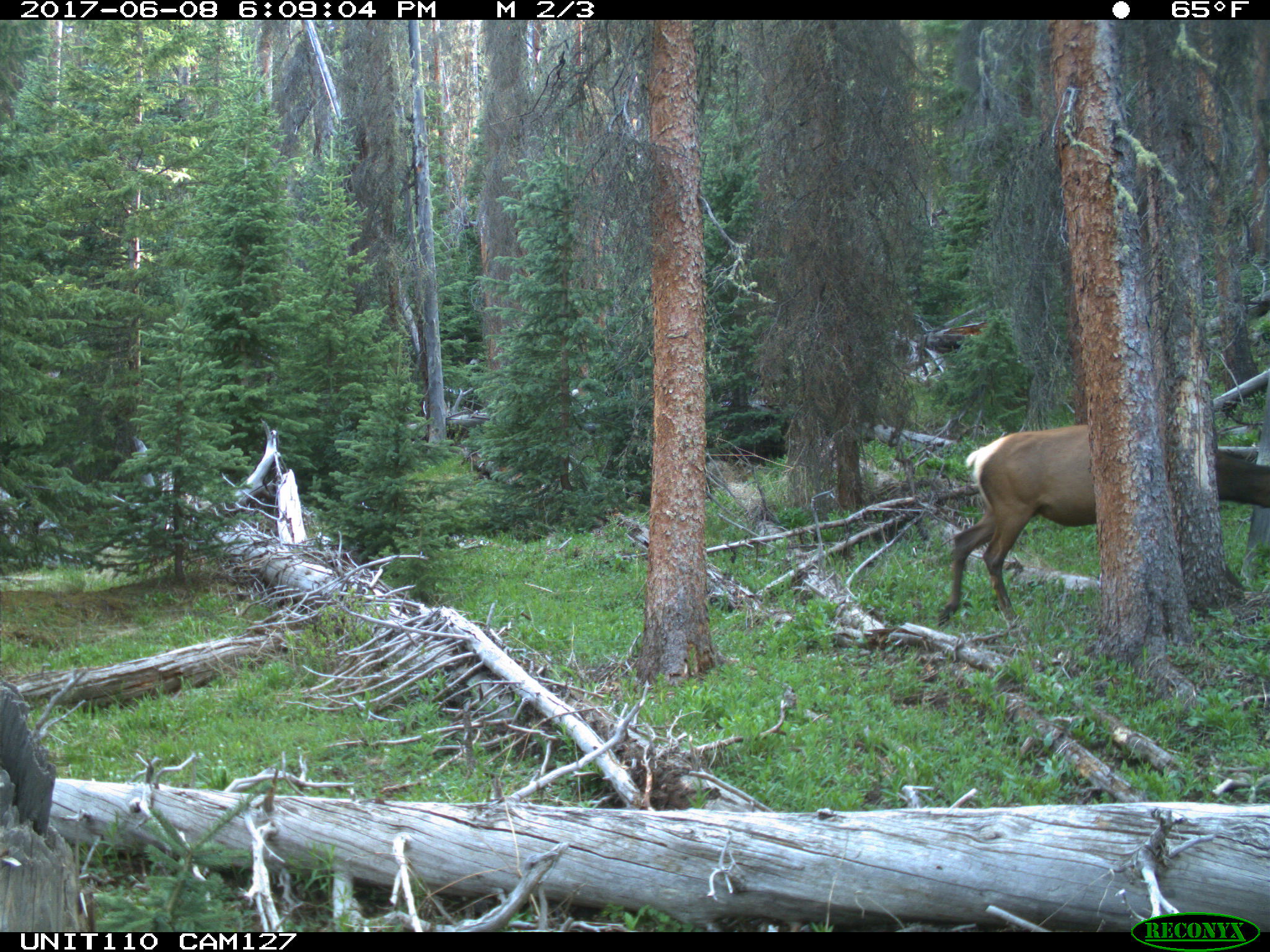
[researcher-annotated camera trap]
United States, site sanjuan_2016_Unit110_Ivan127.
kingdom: Animalia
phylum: Chordata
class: Mammalia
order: Artiodactyla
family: Cervidae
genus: Cervus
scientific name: Cervus elaphus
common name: red deer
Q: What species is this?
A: Cervus elaphus (red deer).